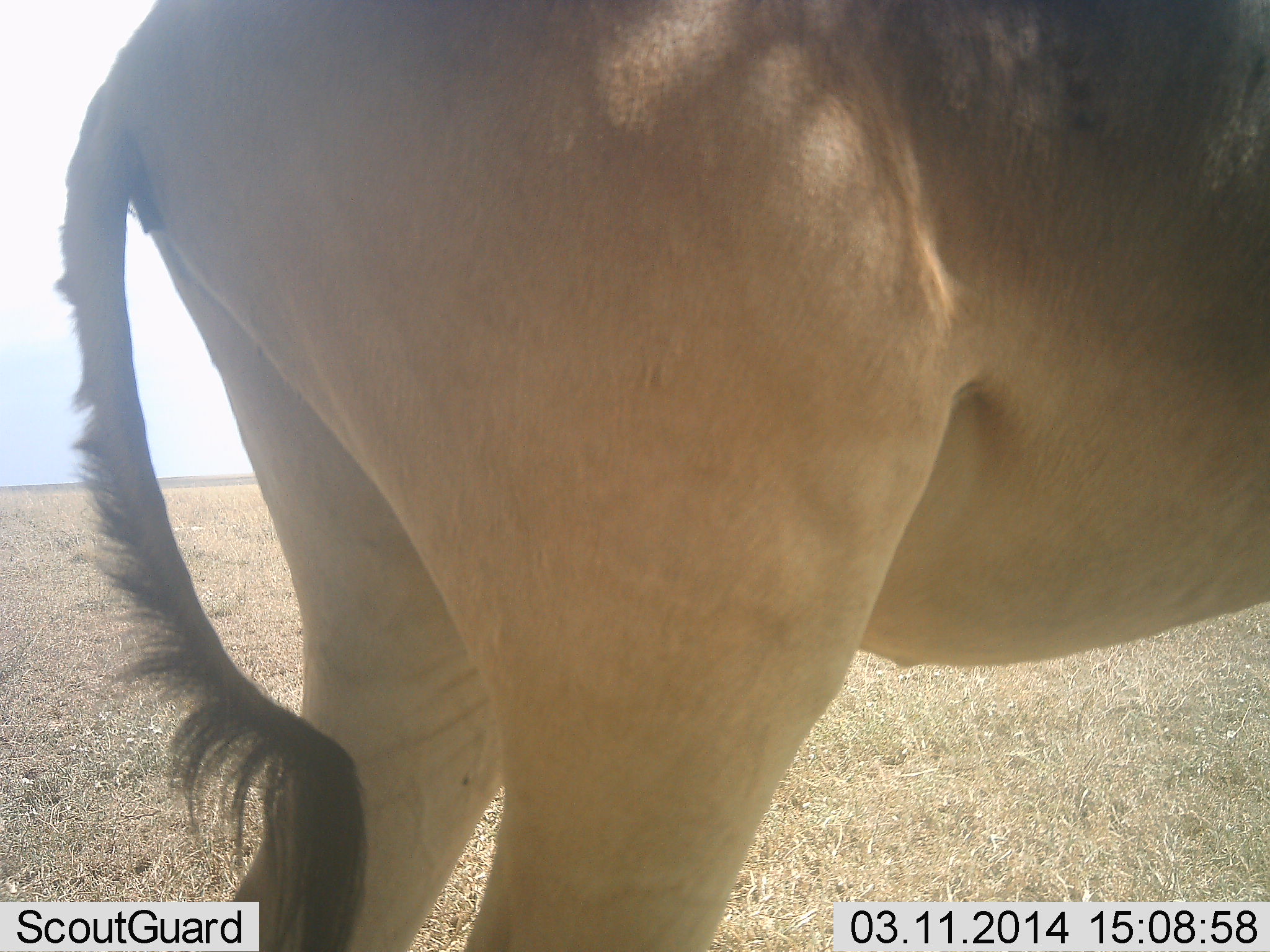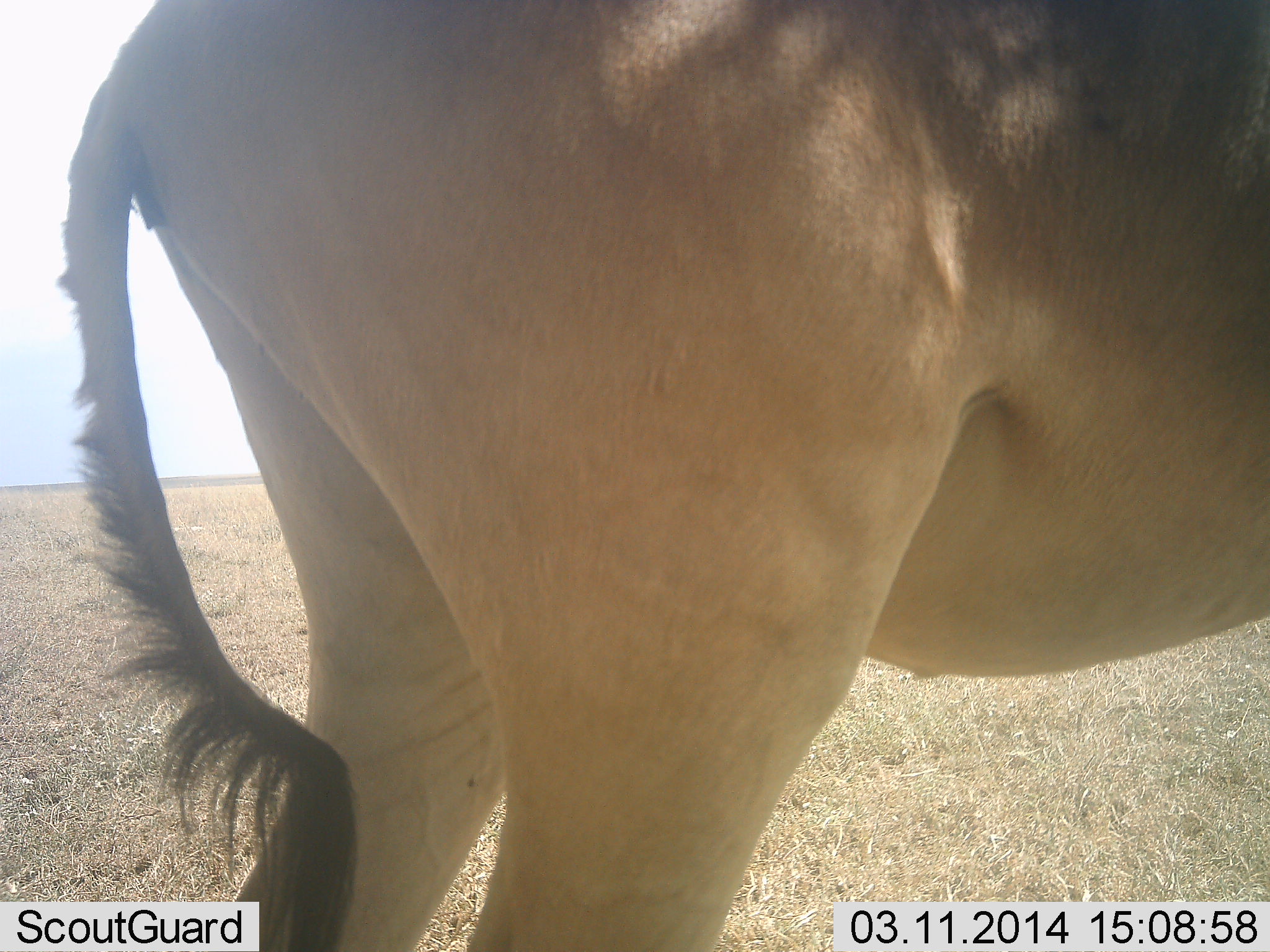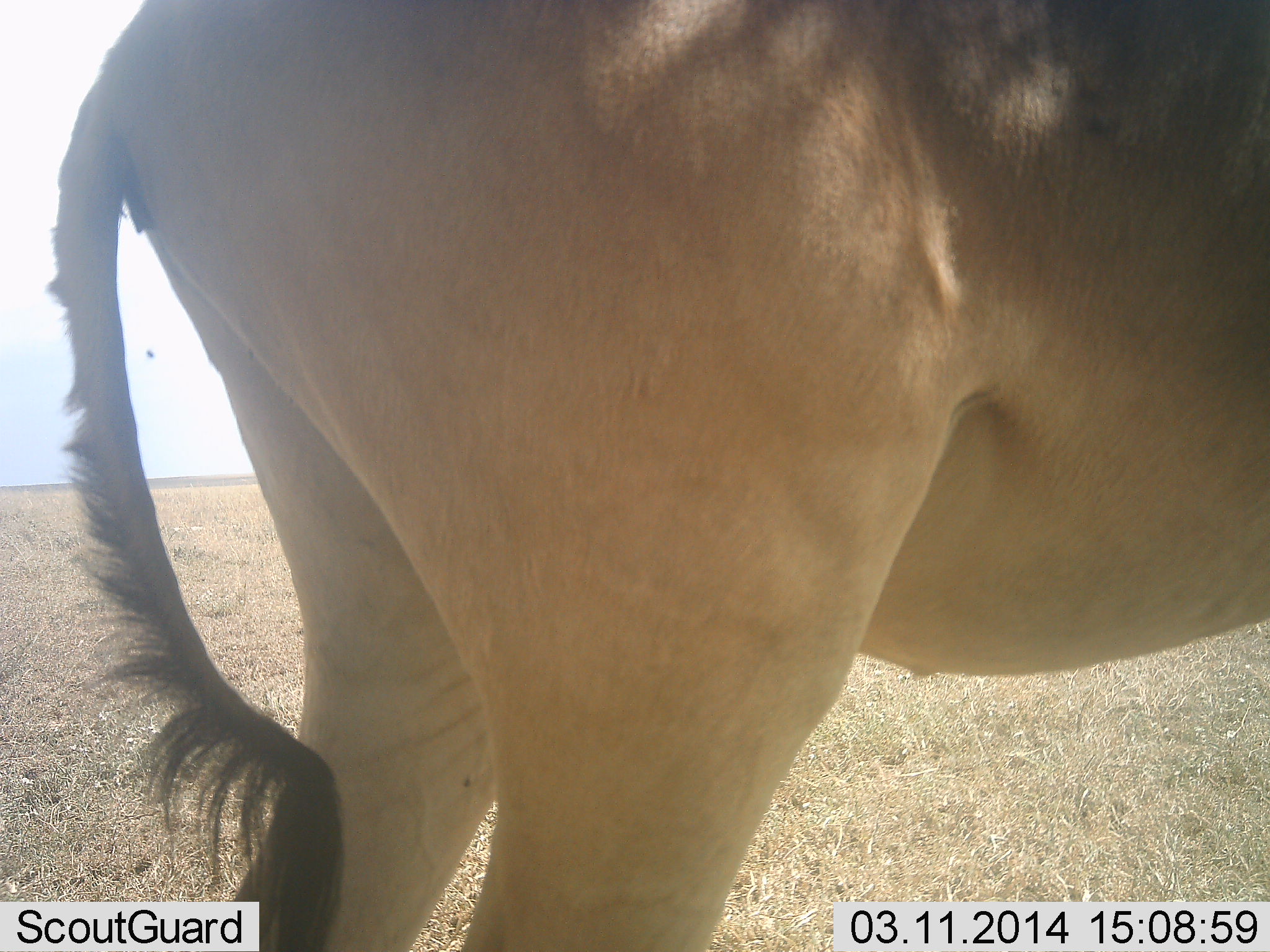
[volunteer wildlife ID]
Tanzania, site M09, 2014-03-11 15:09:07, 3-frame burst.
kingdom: Animalia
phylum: Chordata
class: Mammalia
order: Artiodactyla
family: Bovidae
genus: Alcelaphus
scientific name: Alcelaphus buselaphus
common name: hartebeest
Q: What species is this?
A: Hartebeest (Alcelaphus buselaphus).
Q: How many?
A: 1.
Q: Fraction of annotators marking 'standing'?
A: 100%.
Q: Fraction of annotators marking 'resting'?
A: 0%.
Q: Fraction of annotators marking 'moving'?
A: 0%.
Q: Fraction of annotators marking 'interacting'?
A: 0%.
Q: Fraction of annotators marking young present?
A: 0%.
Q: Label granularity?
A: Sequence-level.